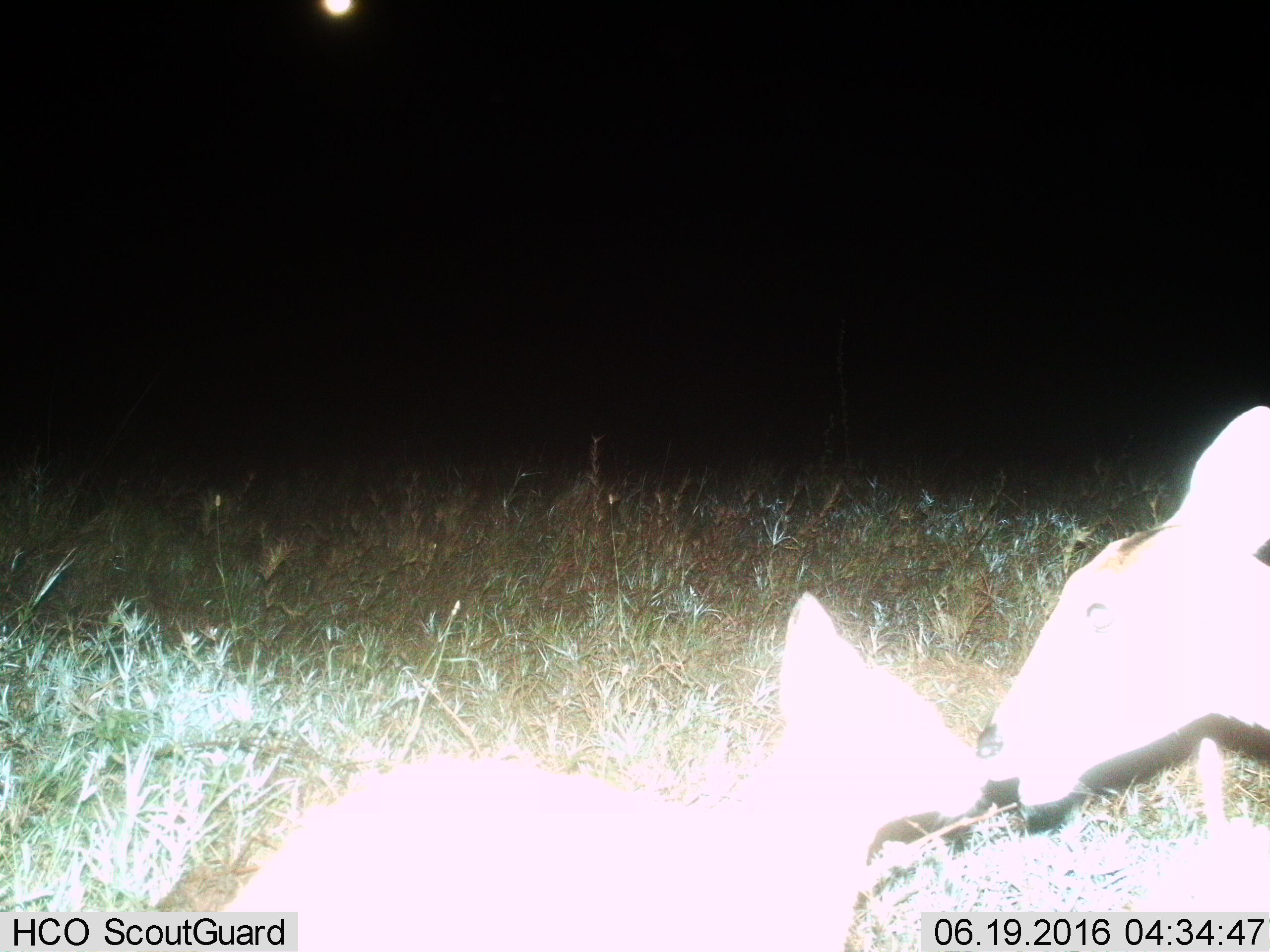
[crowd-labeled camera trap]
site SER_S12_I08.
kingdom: Animalia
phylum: Chordata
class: Mammalia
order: Artiodactyla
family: Bovidae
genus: Eudorcas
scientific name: Eudorcas thomsonii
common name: thomson's gazelle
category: gazellethomsons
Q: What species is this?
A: Gazellethomsons (thomson's gazelle) (Eudorcas thomsonii).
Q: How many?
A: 2.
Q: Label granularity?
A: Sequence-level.